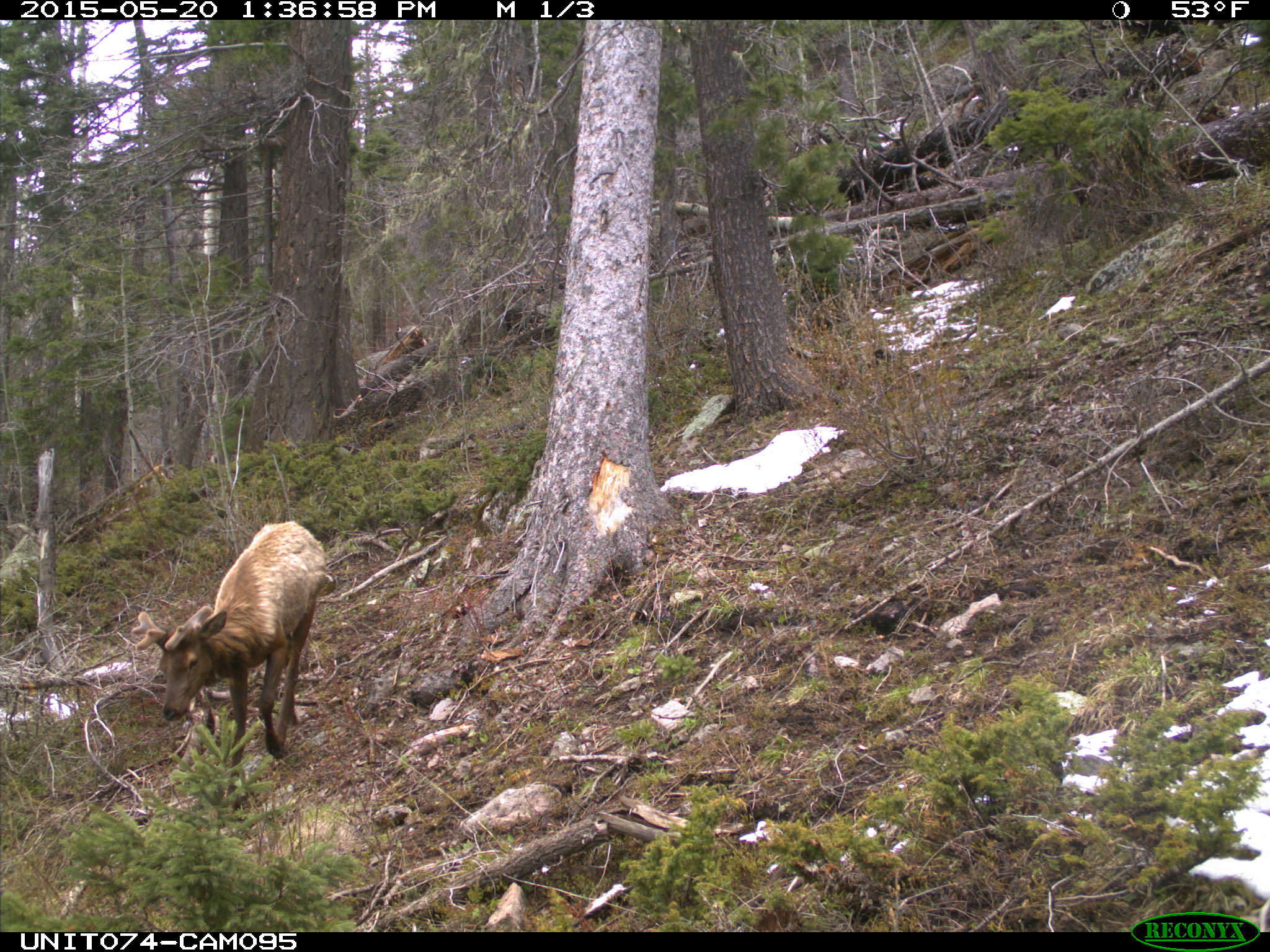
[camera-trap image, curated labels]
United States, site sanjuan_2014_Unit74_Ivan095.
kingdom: Animalia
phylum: Chordata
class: Mammalia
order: Artiodactyla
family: Cervidae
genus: Cervus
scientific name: Cervus elaphus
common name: red deer